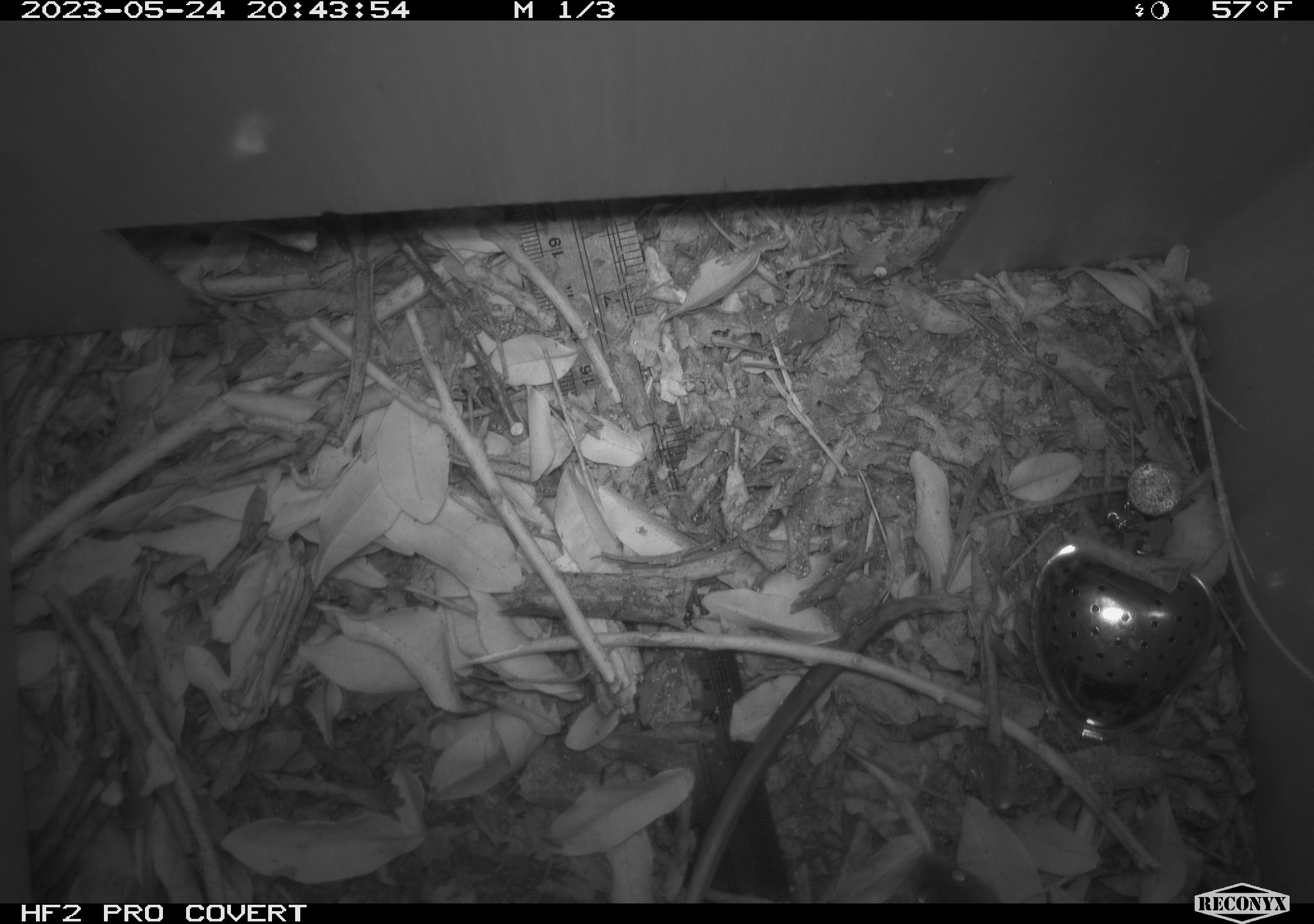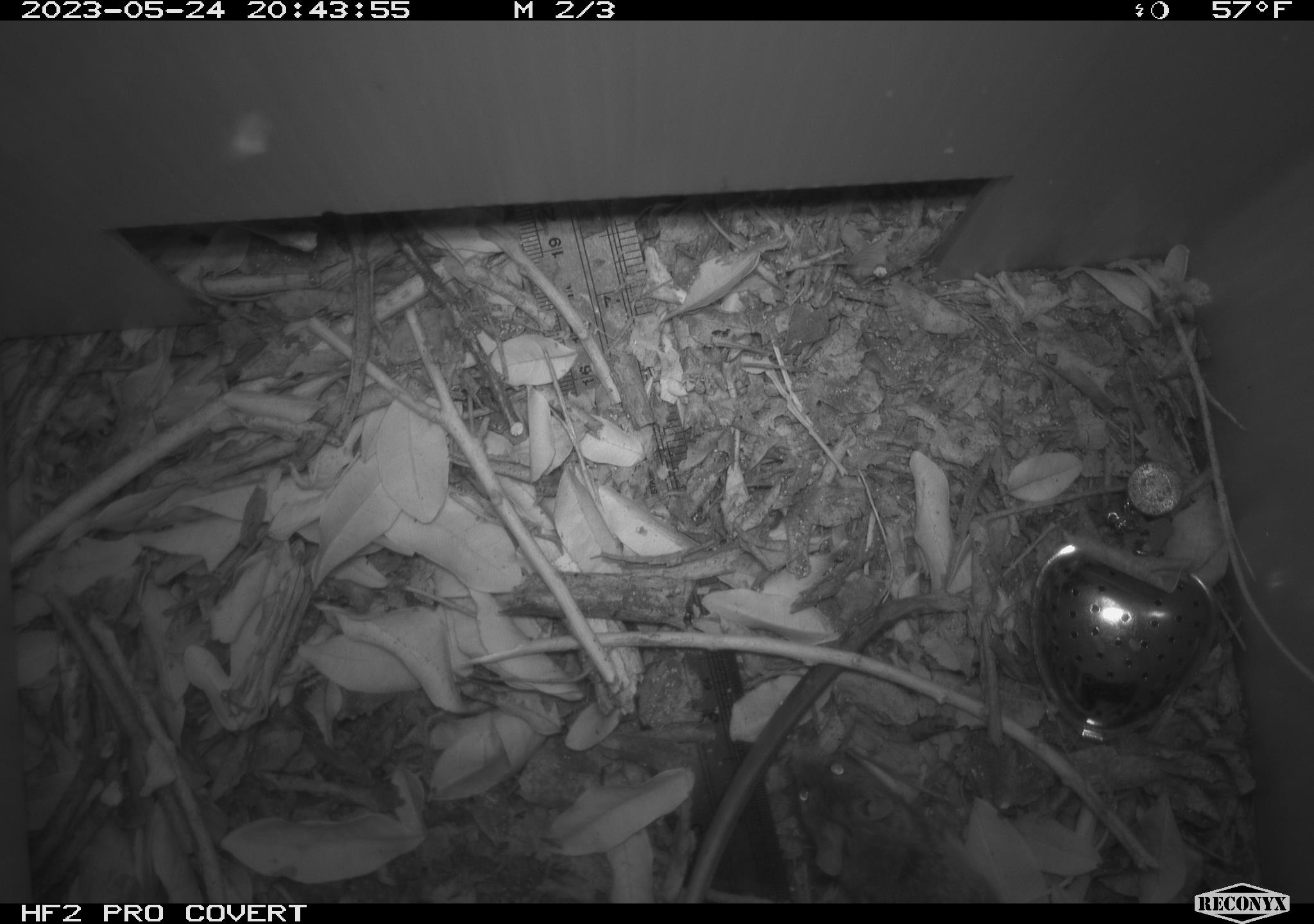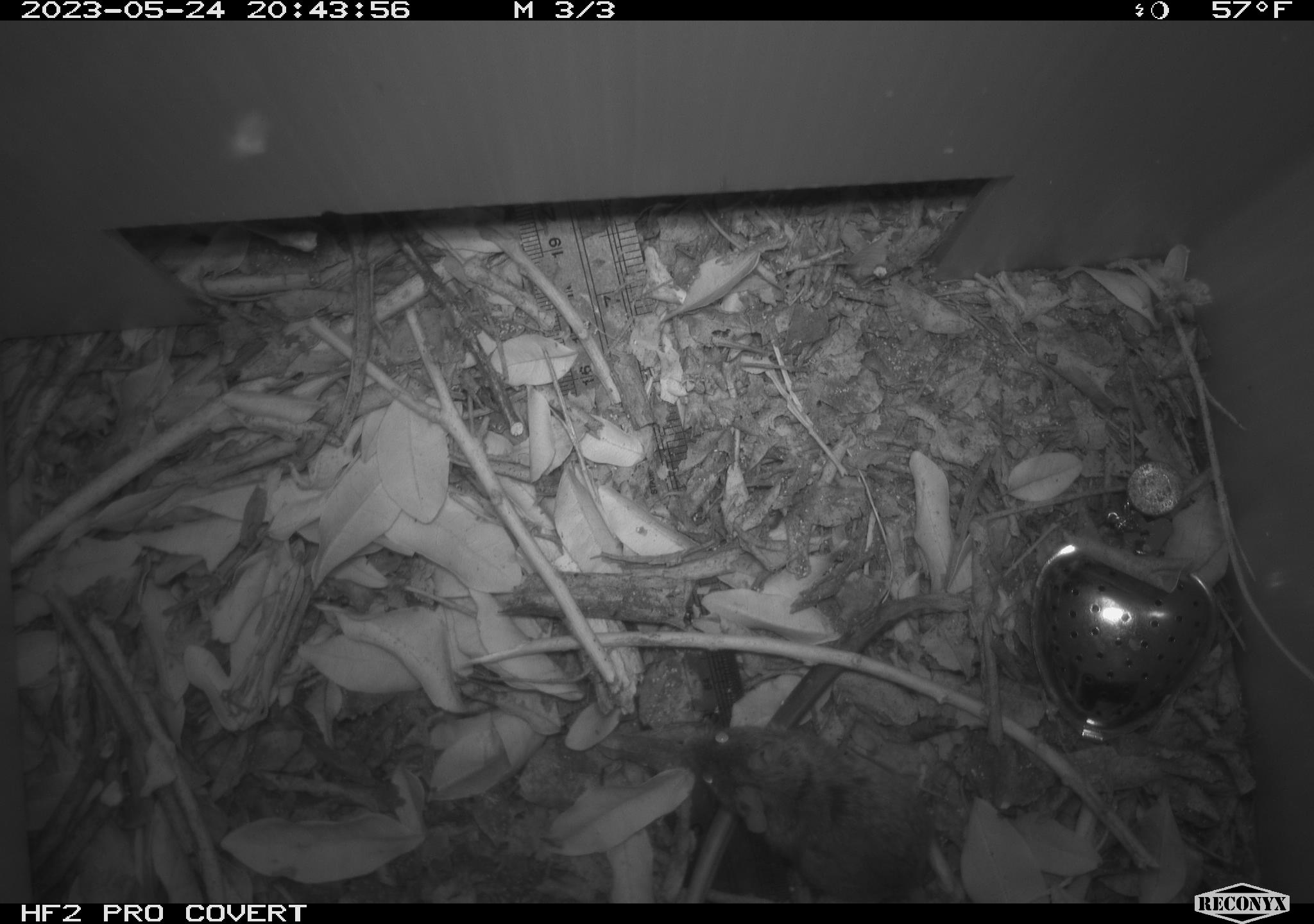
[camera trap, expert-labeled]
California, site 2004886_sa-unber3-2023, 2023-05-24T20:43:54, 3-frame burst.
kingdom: Animalia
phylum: Chordata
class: Mammalia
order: Rodentia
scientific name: Rodentia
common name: mouse species